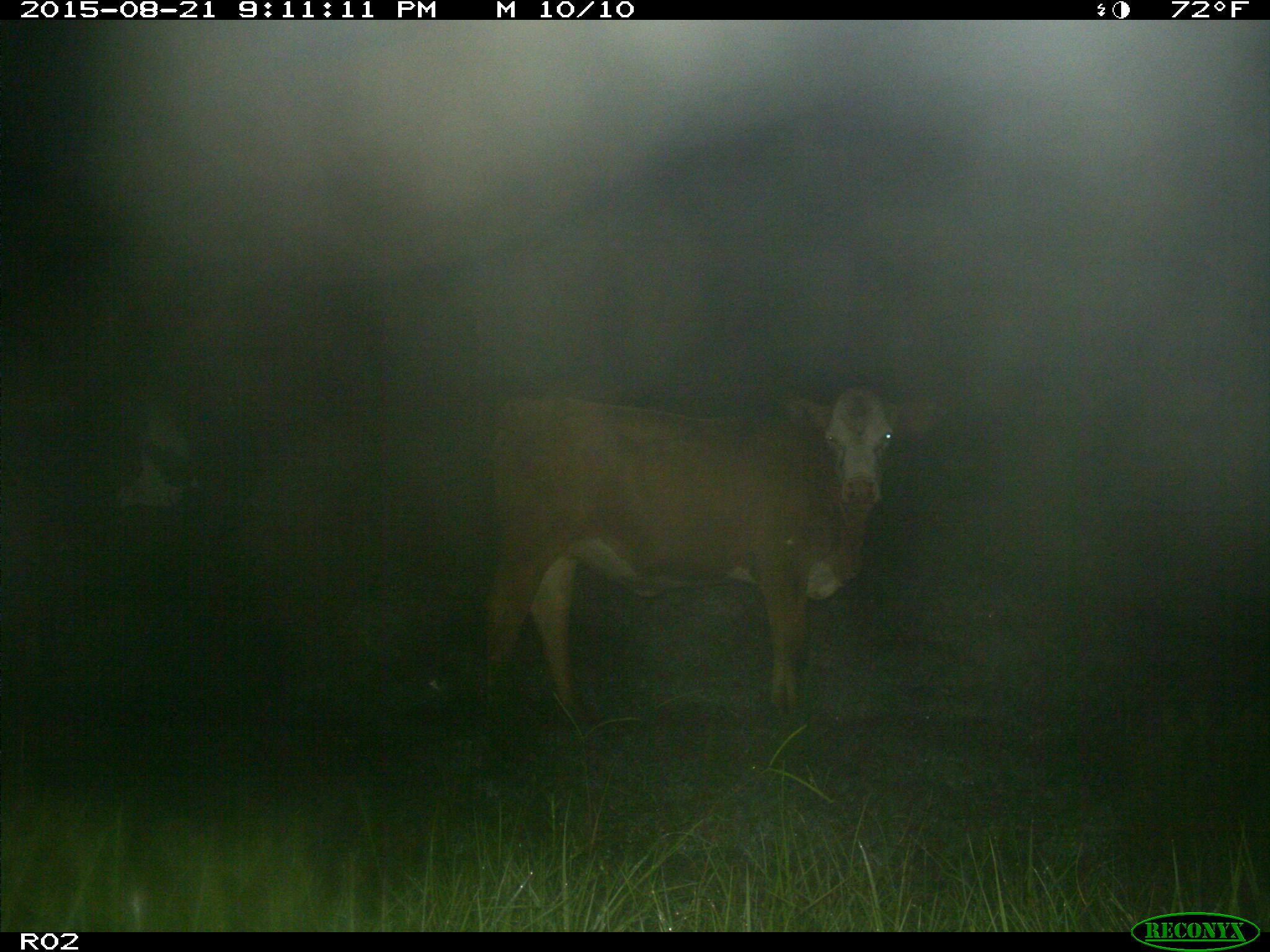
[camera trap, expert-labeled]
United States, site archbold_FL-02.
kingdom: Animalia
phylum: Chordata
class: Mammalia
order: Artiodactyla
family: Bovidae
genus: Bos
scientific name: Bos taurus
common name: domestic cow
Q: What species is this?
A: Bos taurus (domestic cow).